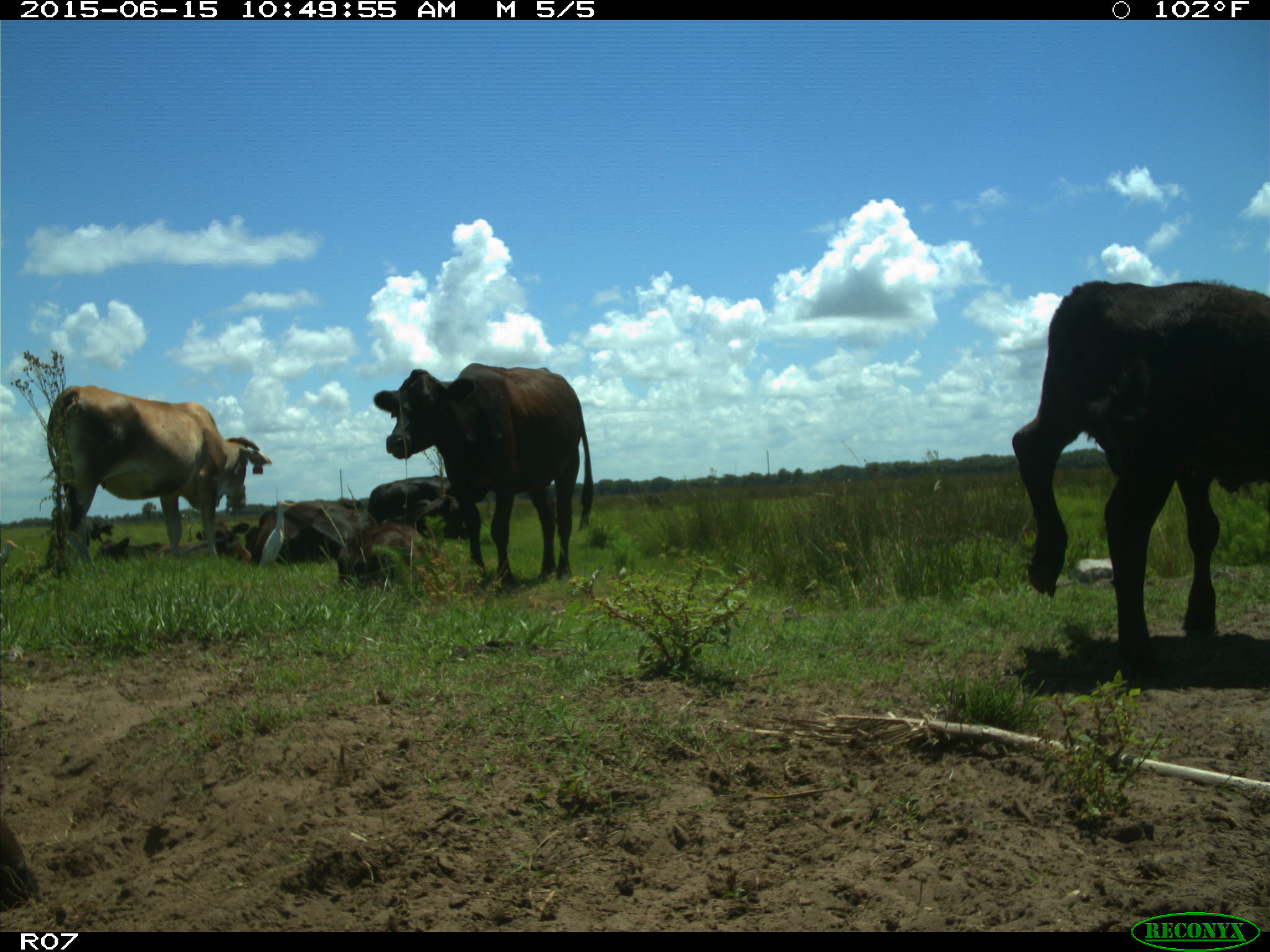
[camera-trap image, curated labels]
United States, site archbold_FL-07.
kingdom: Animalia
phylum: Chordata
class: Mammalia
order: Artiodactyla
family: Bovidae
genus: Bos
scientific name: Bos taurus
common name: domestic cow